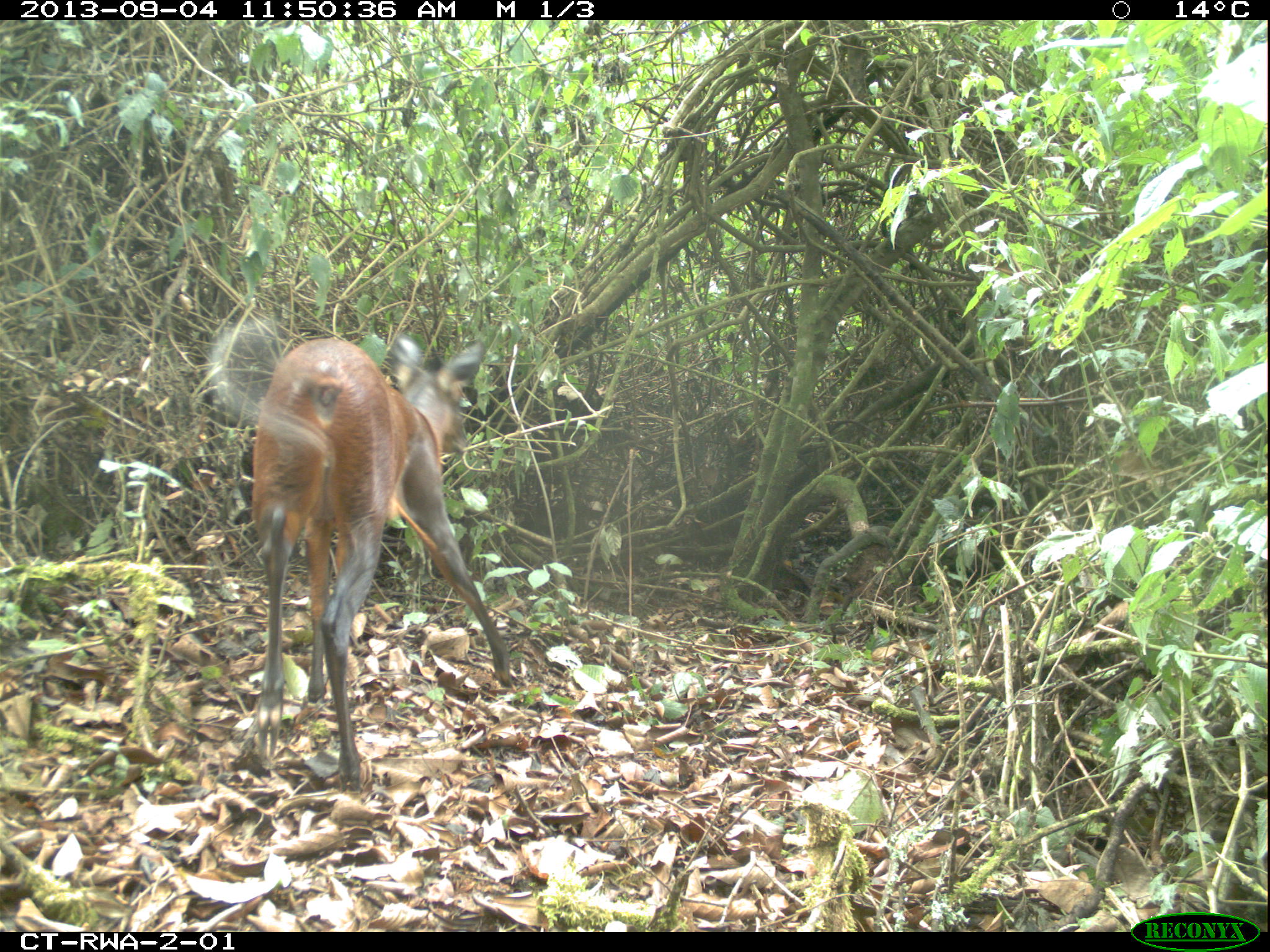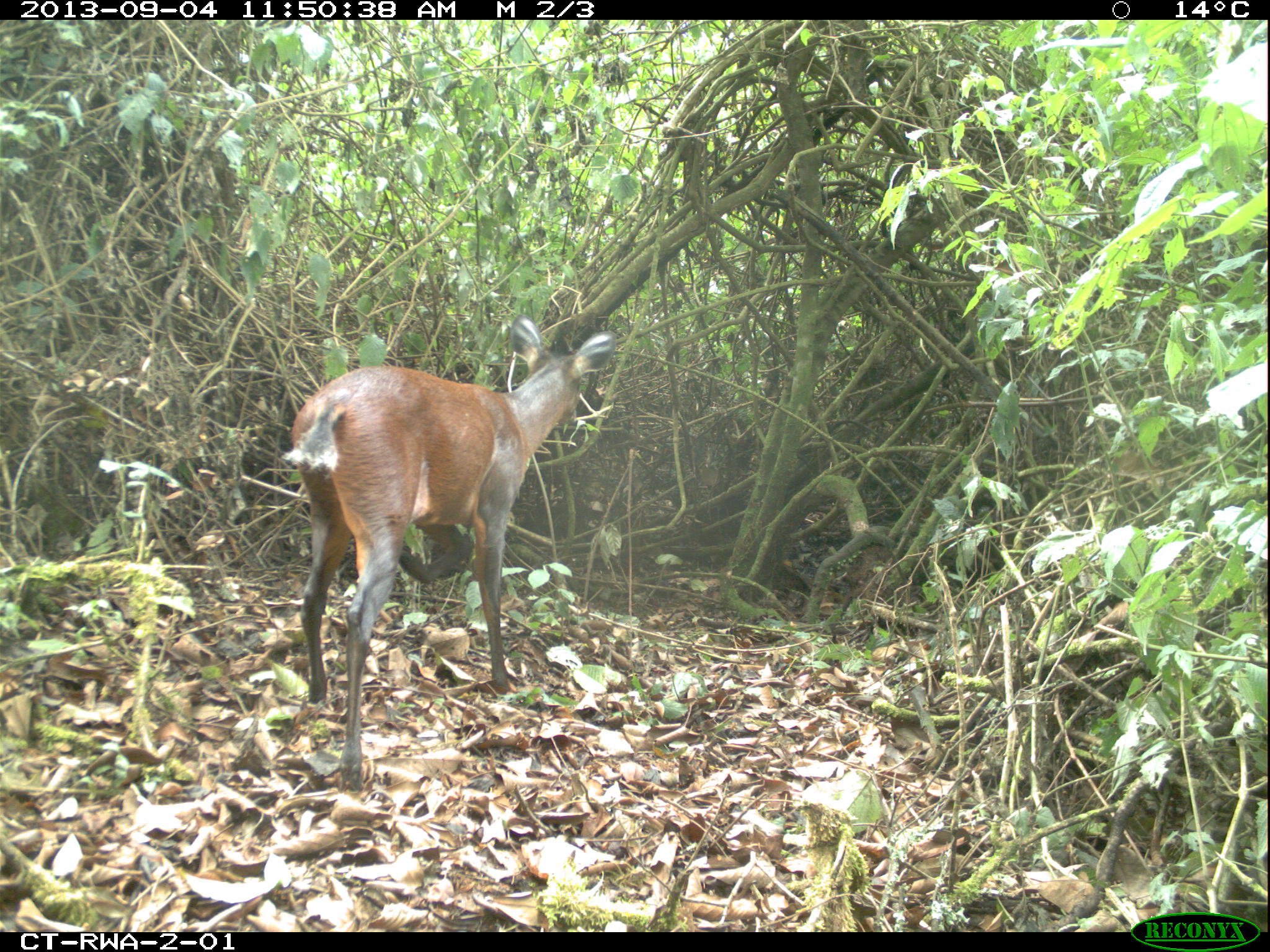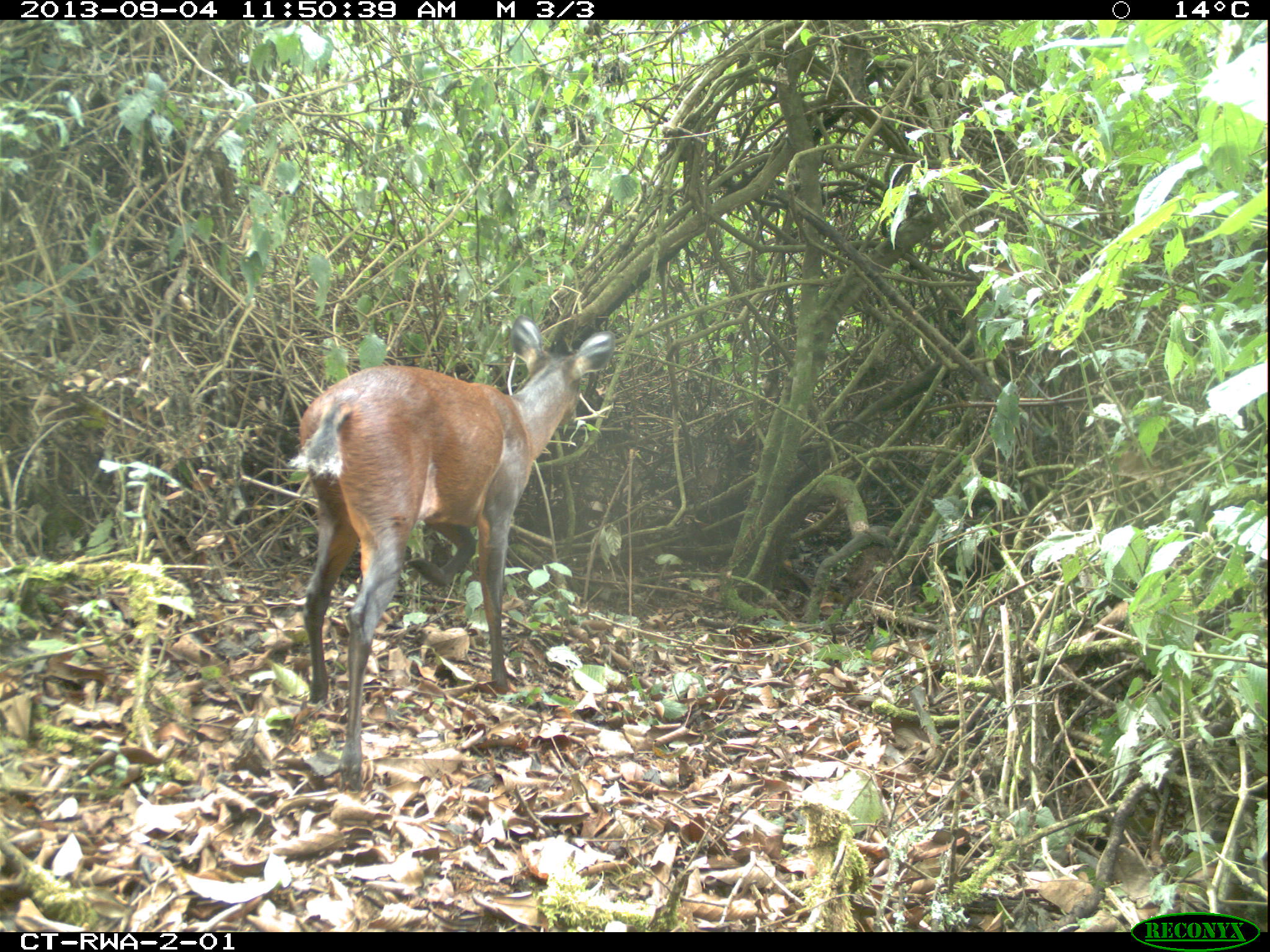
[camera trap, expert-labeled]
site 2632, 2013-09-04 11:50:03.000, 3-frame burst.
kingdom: Animalia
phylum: Chordata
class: Mammalia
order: Artiodactyla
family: Bovidae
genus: Cephalophus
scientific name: Cephalophus nigrifrons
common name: black-fronted duiker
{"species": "Cephalophus nigrifrons (black-fronted duiker)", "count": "1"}